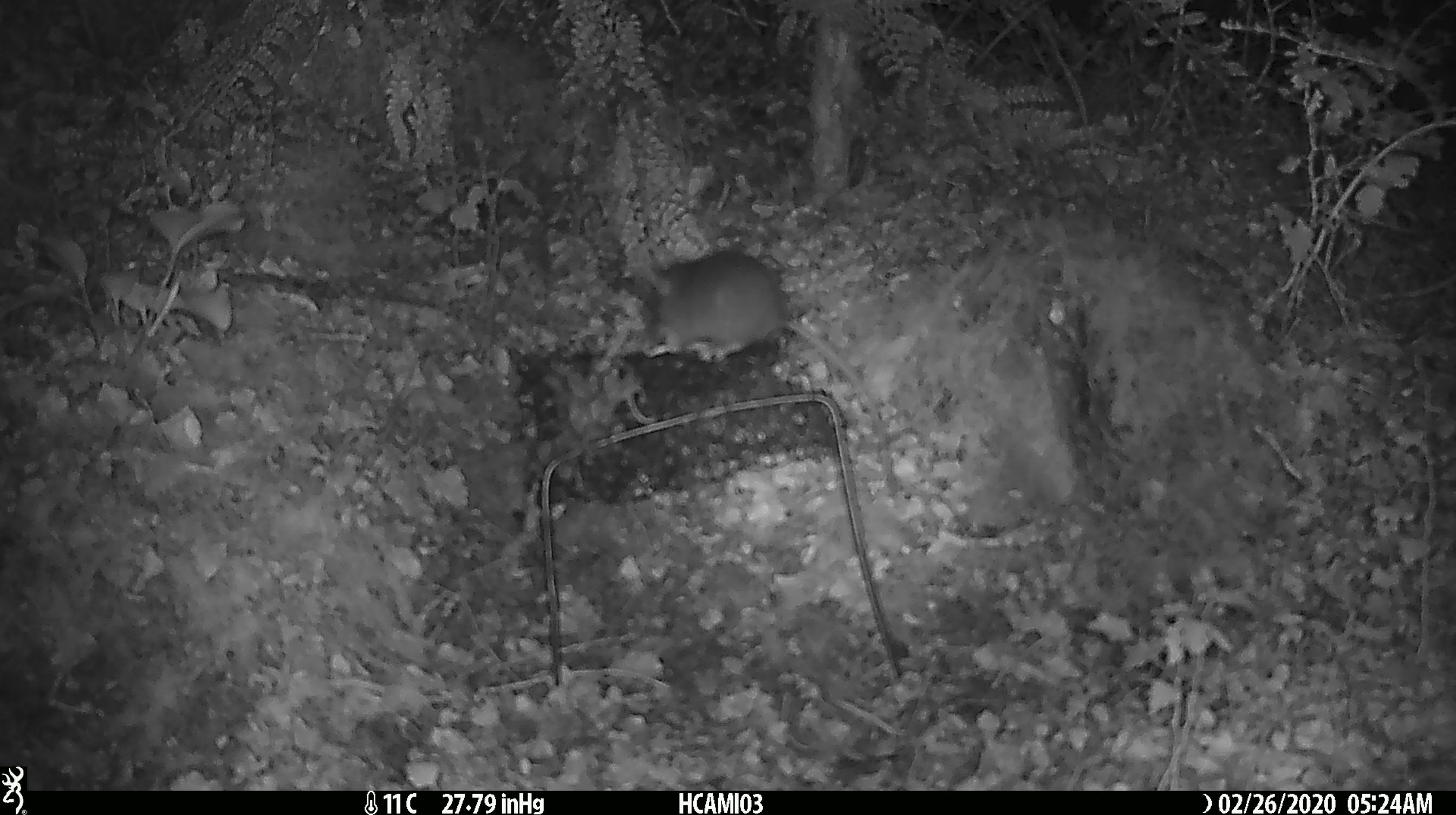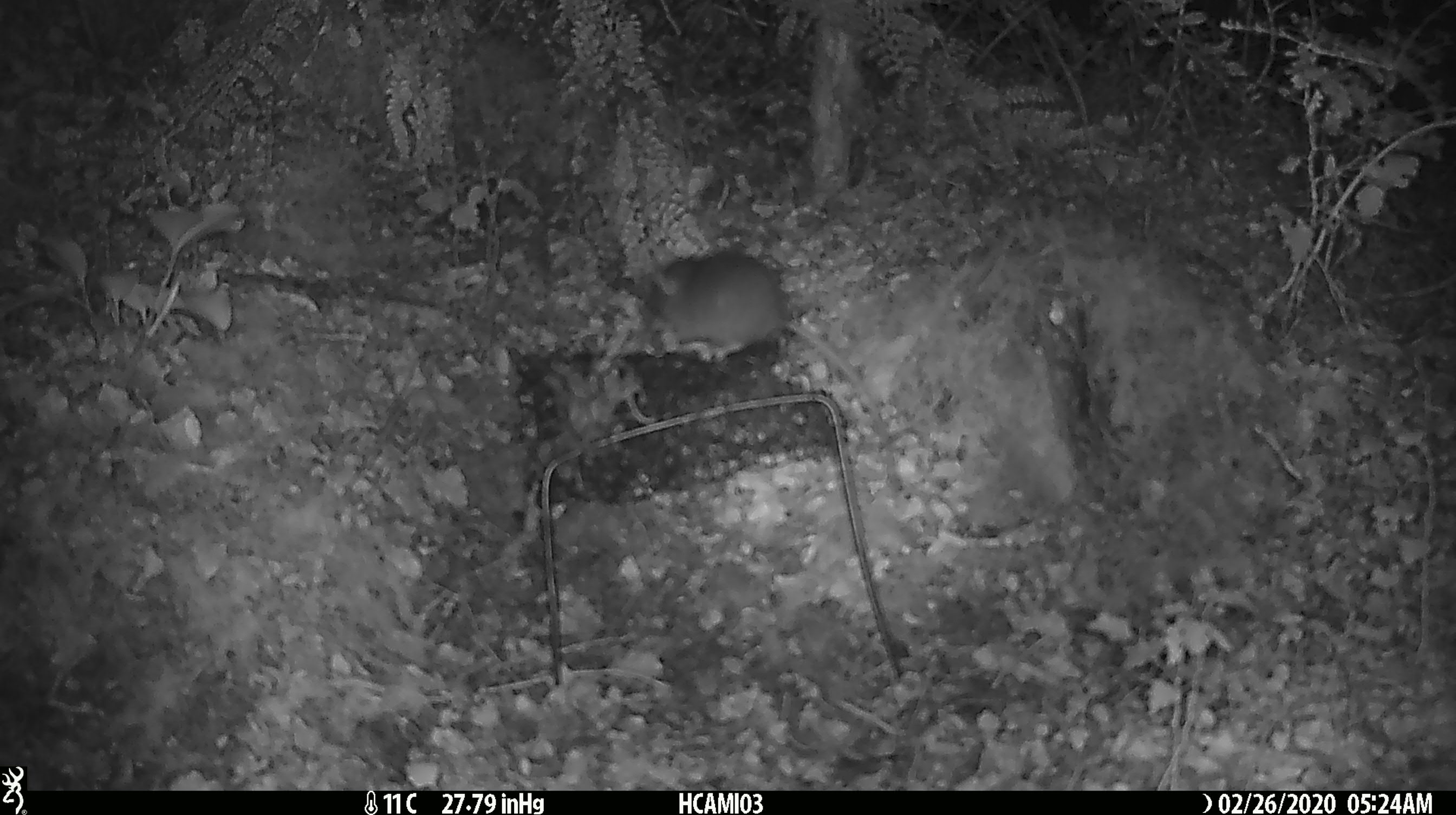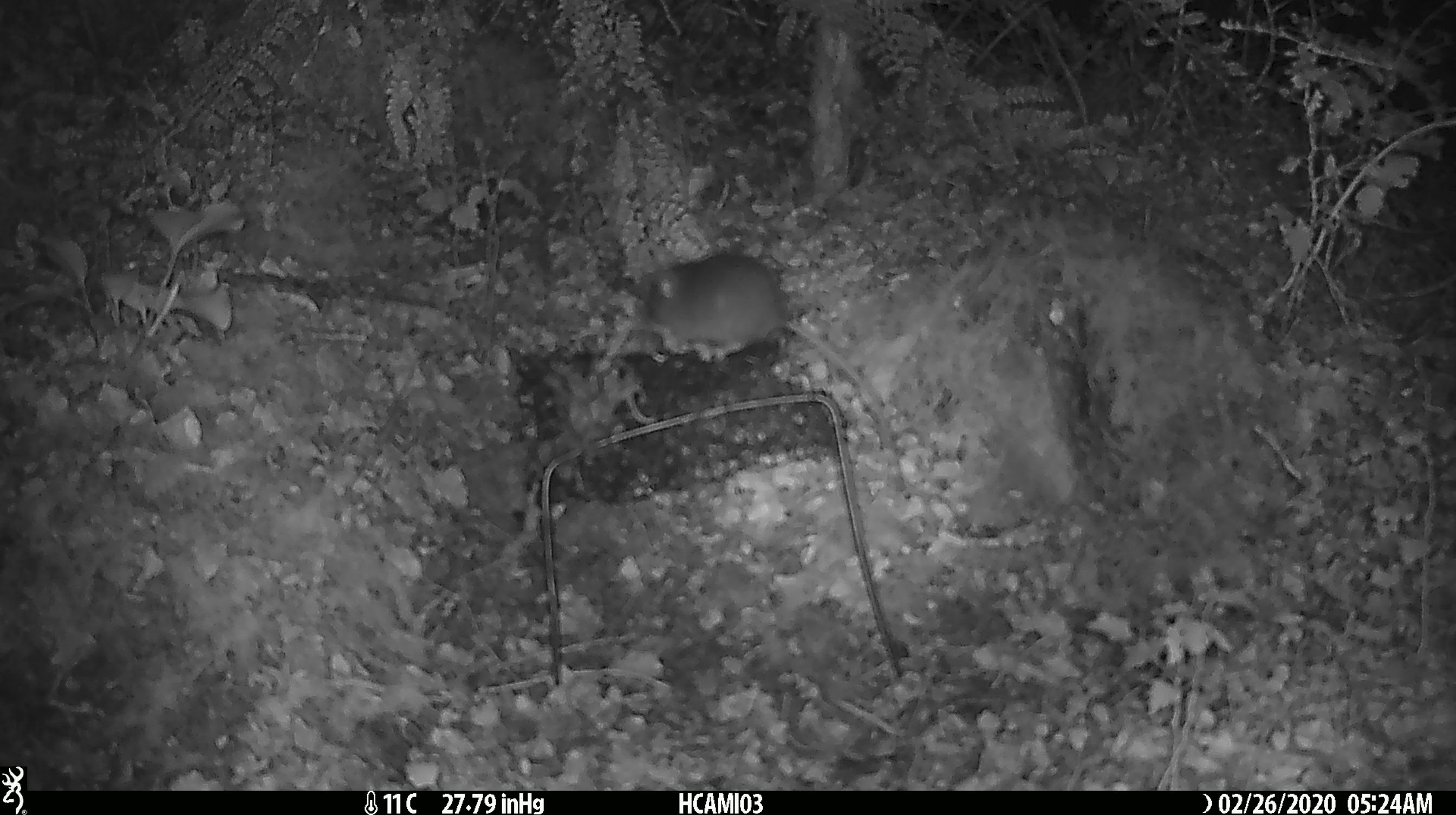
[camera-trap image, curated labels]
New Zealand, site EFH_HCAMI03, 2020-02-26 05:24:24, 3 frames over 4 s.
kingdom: Animalia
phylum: Chordata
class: Mammalia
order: Rodentia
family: Muridae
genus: Mus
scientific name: Mus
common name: mouse